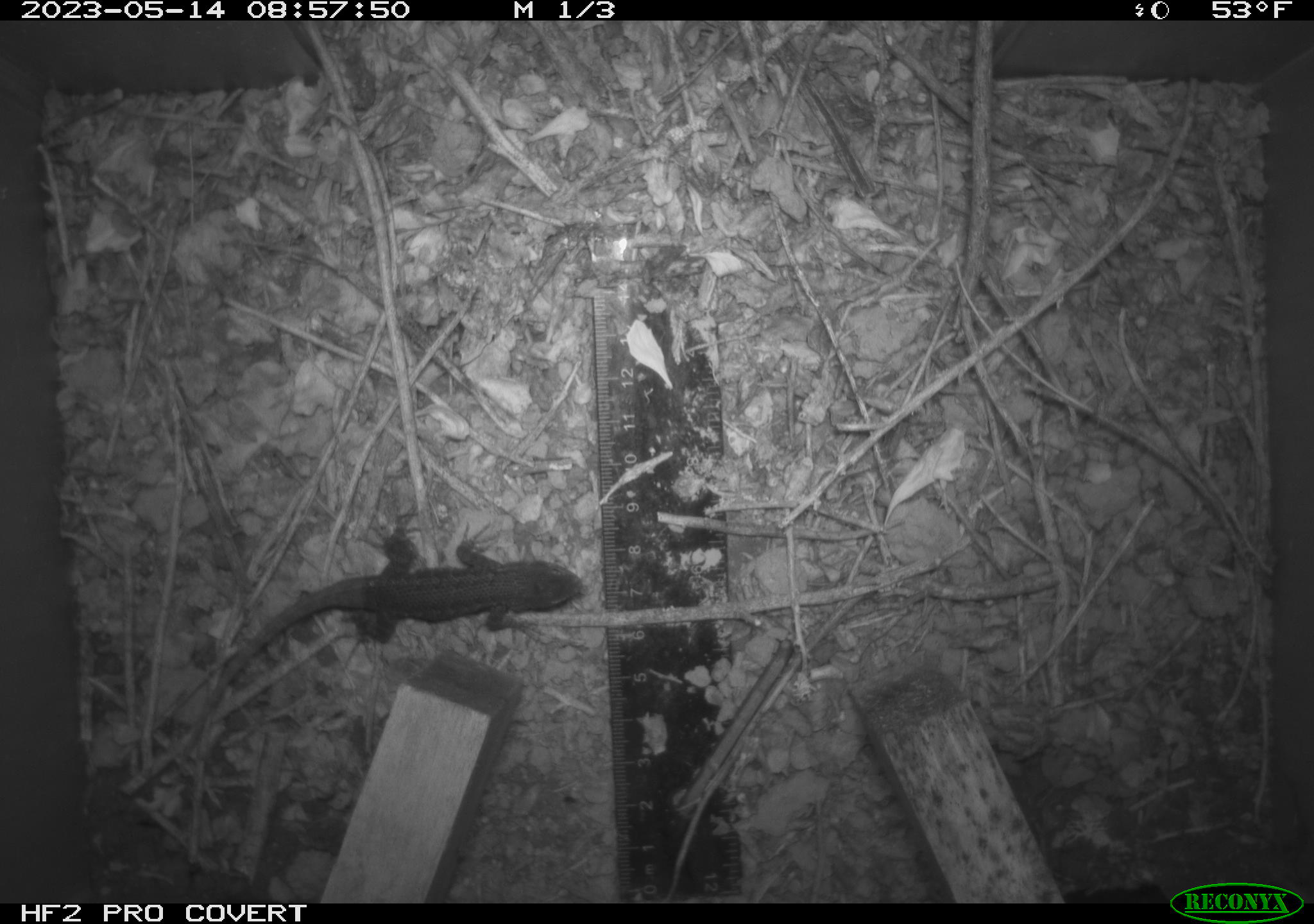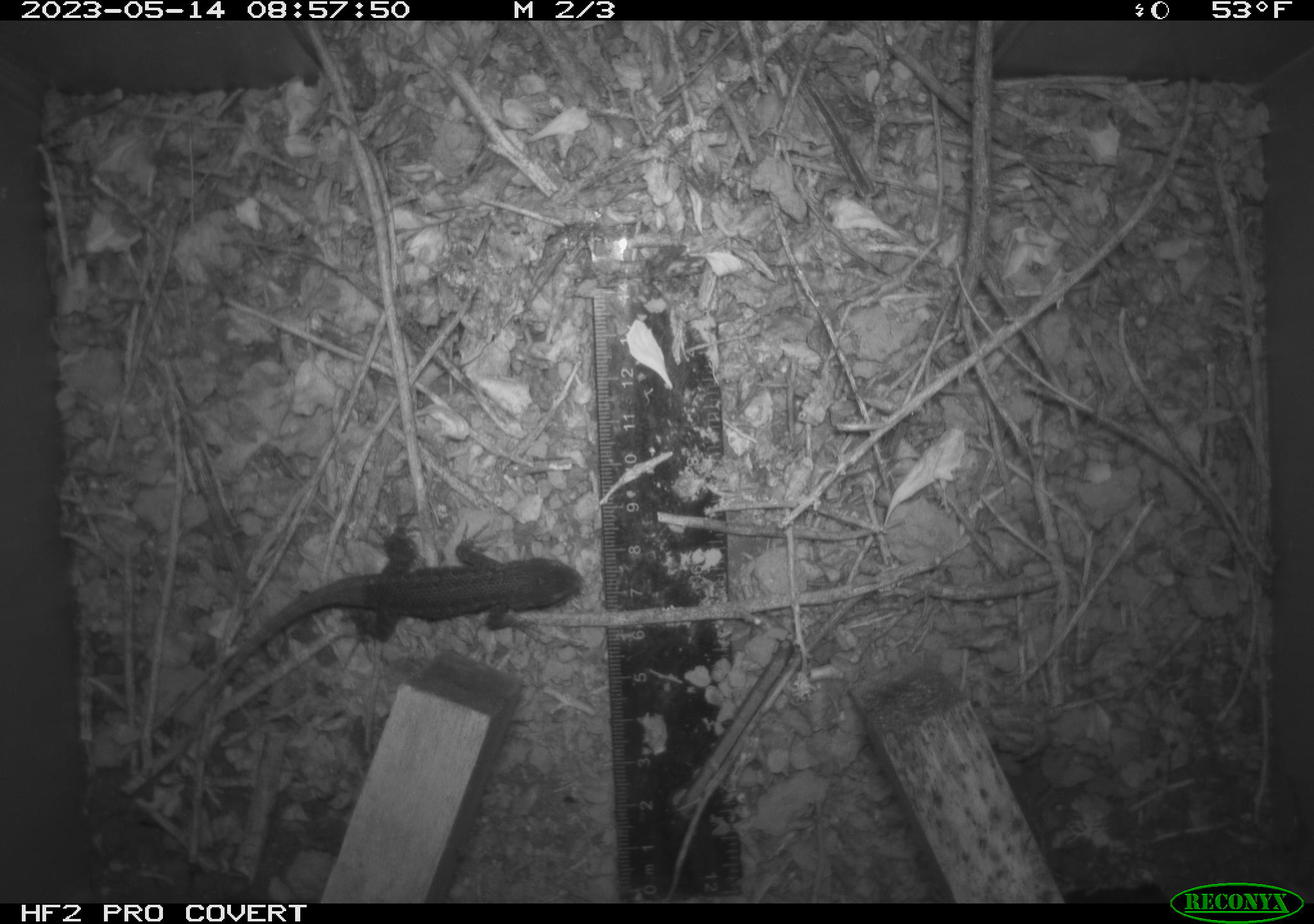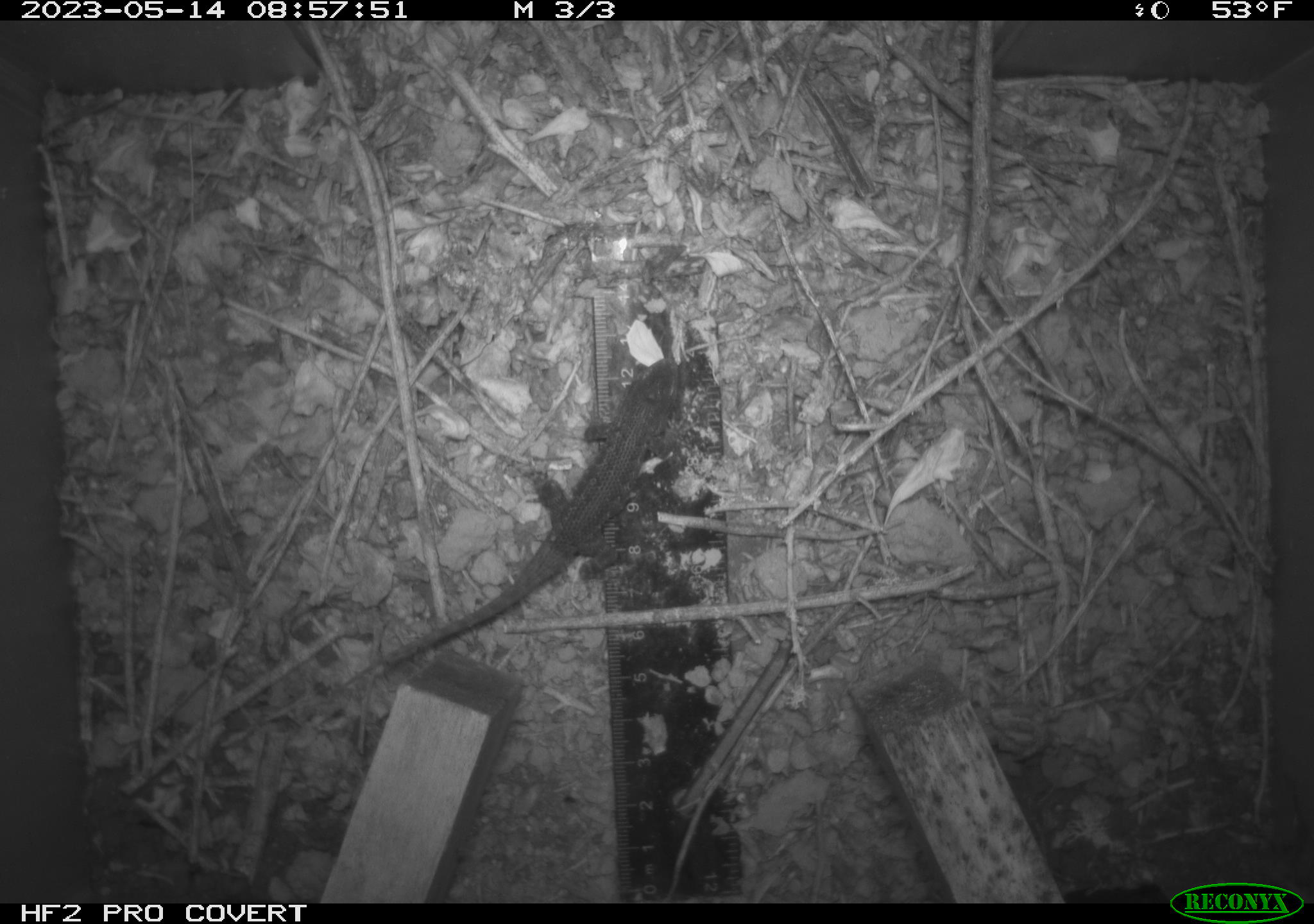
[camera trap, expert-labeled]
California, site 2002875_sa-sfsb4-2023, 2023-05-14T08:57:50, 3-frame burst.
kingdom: Animalia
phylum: Chordata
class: Reptilia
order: Squamata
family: Phrynosomatidae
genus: Sceloporus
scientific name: Sceloporus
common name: spiny lizards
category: sceloporus species